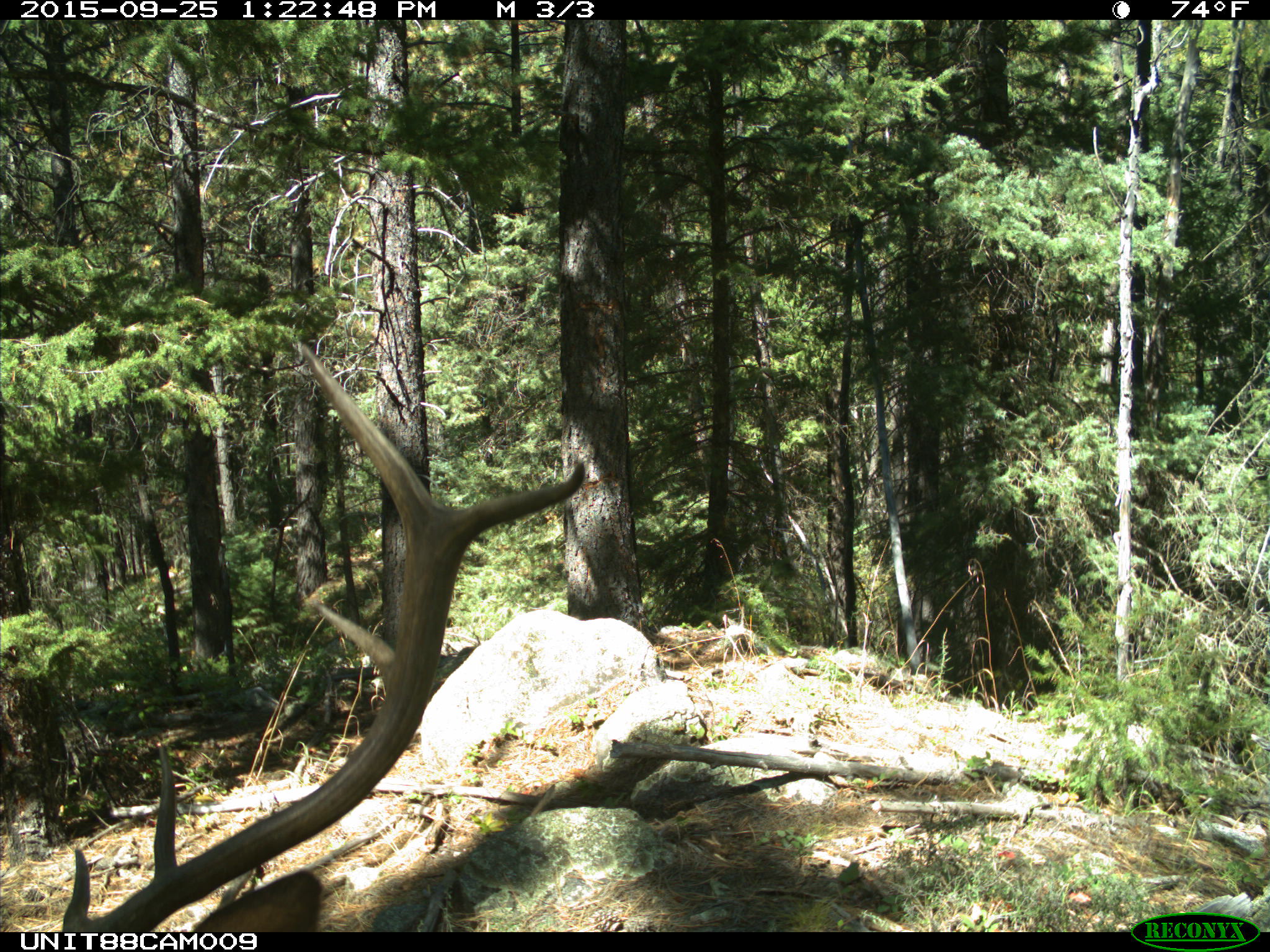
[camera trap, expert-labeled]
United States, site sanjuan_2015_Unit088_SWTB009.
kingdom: Animalia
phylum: Chordata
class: Mammalia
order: Artiodactyla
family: Cervidae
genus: Cervus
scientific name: Cervus elaphus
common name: red deer